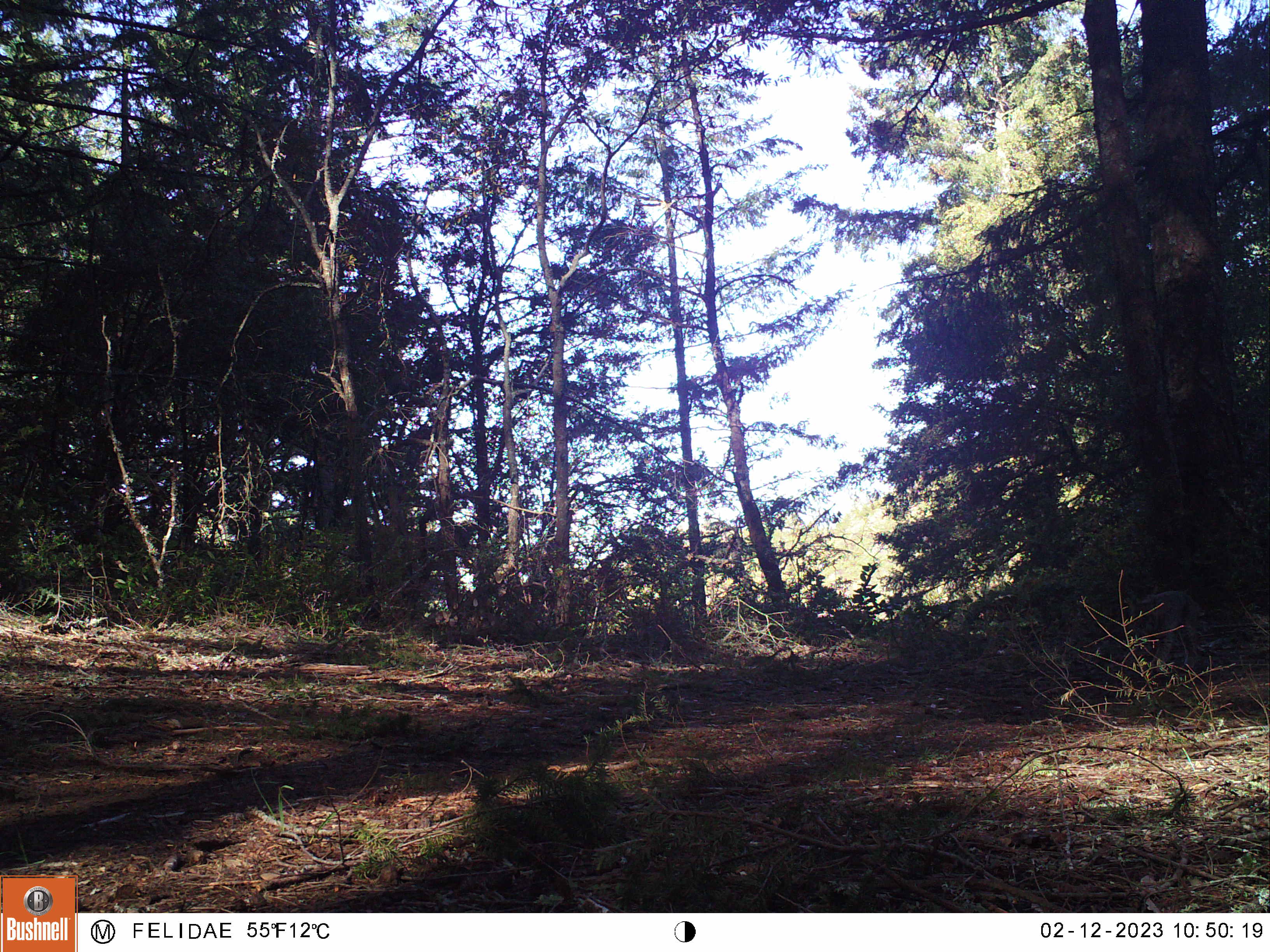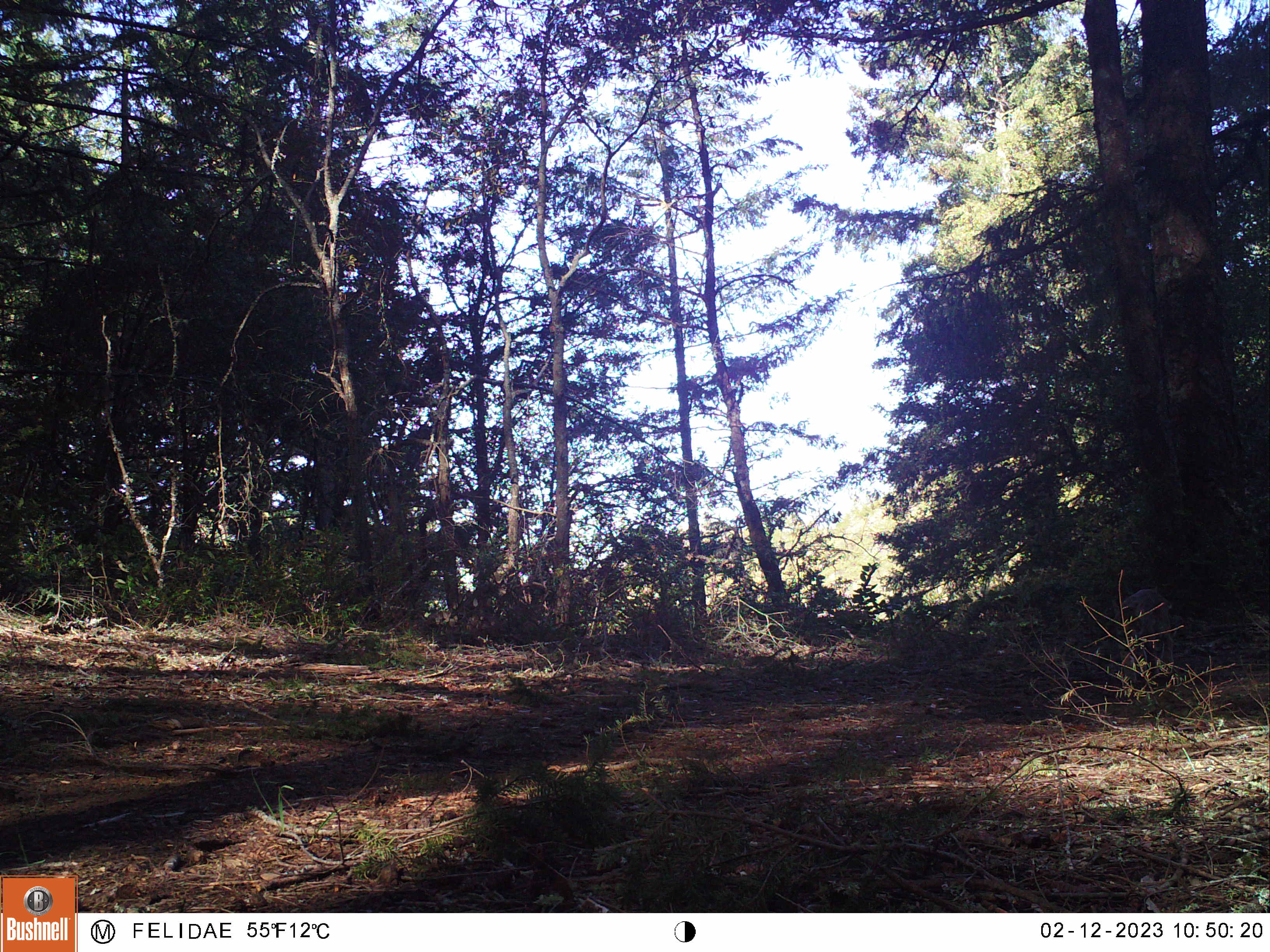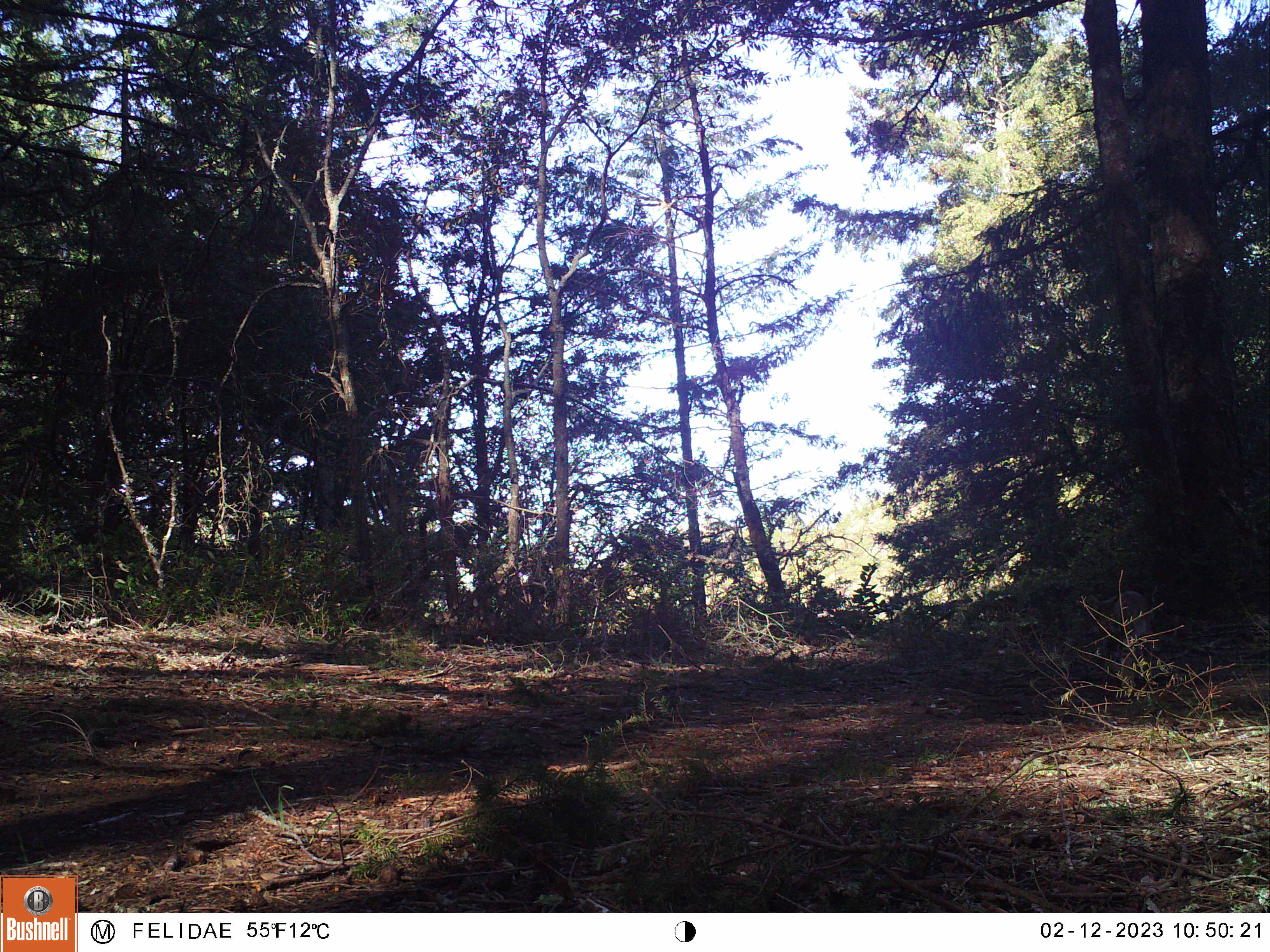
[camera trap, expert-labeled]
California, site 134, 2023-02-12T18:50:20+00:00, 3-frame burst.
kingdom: Animalia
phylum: Chordata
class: Mammalia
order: Carnivora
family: Felidae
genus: Lynx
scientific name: Lynx rufus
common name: bobcat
Bobcat (Lynx rufus).